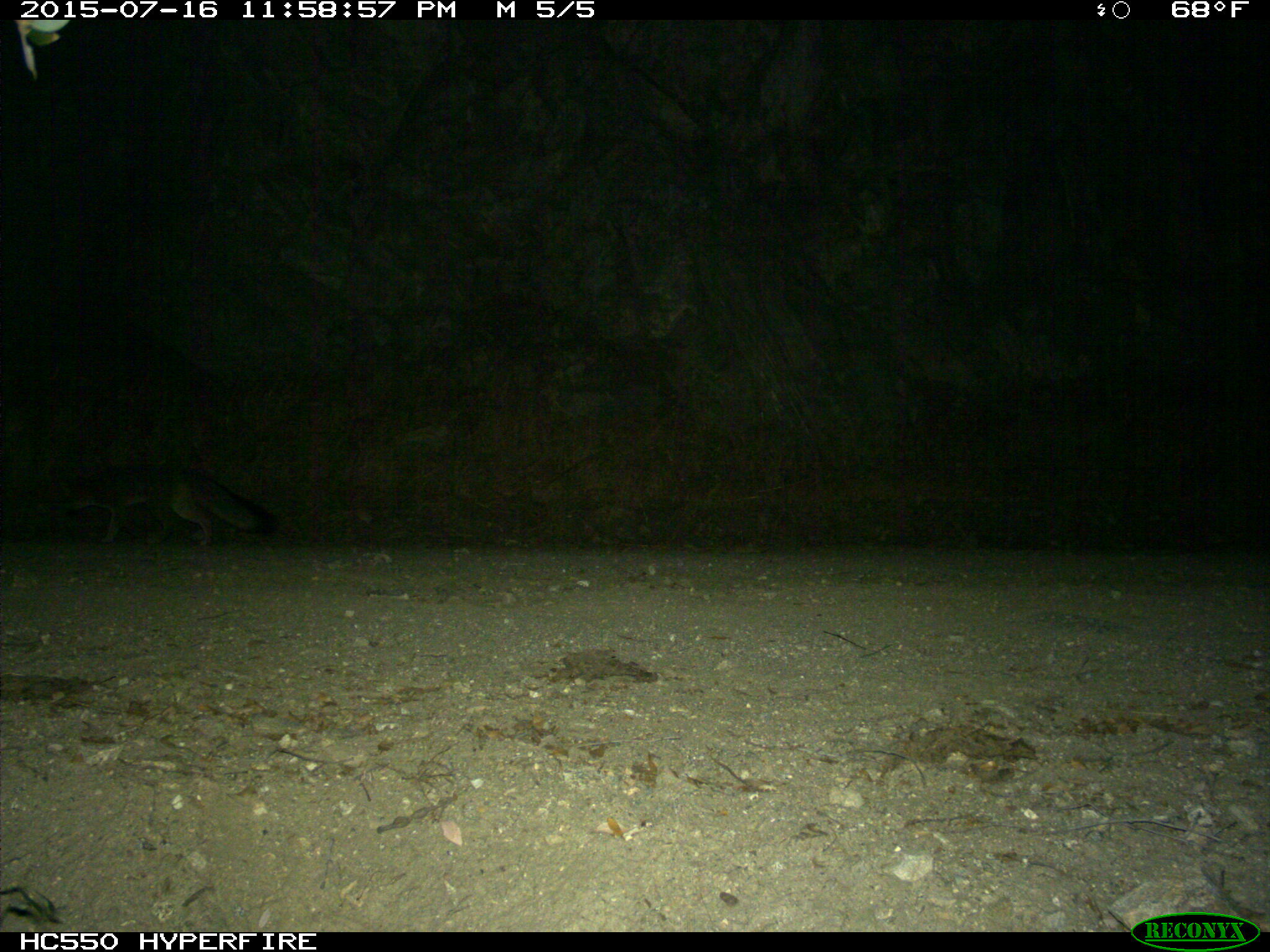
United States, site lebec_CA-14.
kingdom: Animalia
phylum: Chordata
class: Mammalia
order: Carnivora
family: Canidae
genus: Urocyon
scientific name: Urocyon cinereoargenteus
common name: gray fox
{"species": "Urocyon cinereoargenteus (gray fox)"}